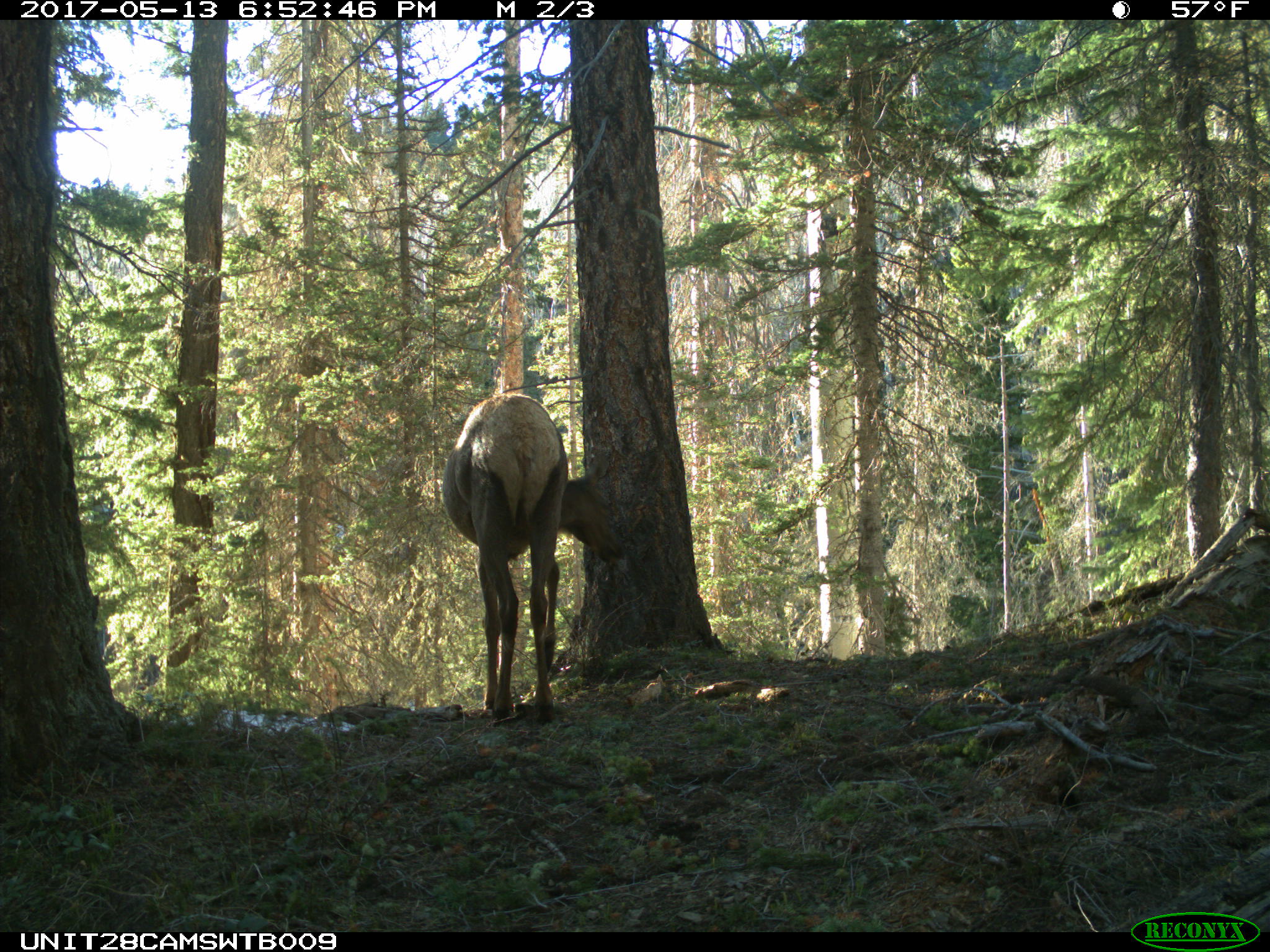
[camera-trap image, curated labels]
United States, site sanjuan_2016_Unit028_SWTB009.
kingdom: Animalia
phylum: Chordata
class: Mammalia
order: Artiodactyla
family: Cervidae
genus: Cervus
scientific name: Cervus elaphus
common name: red deer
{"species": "Cervus elaphus (red deer)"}